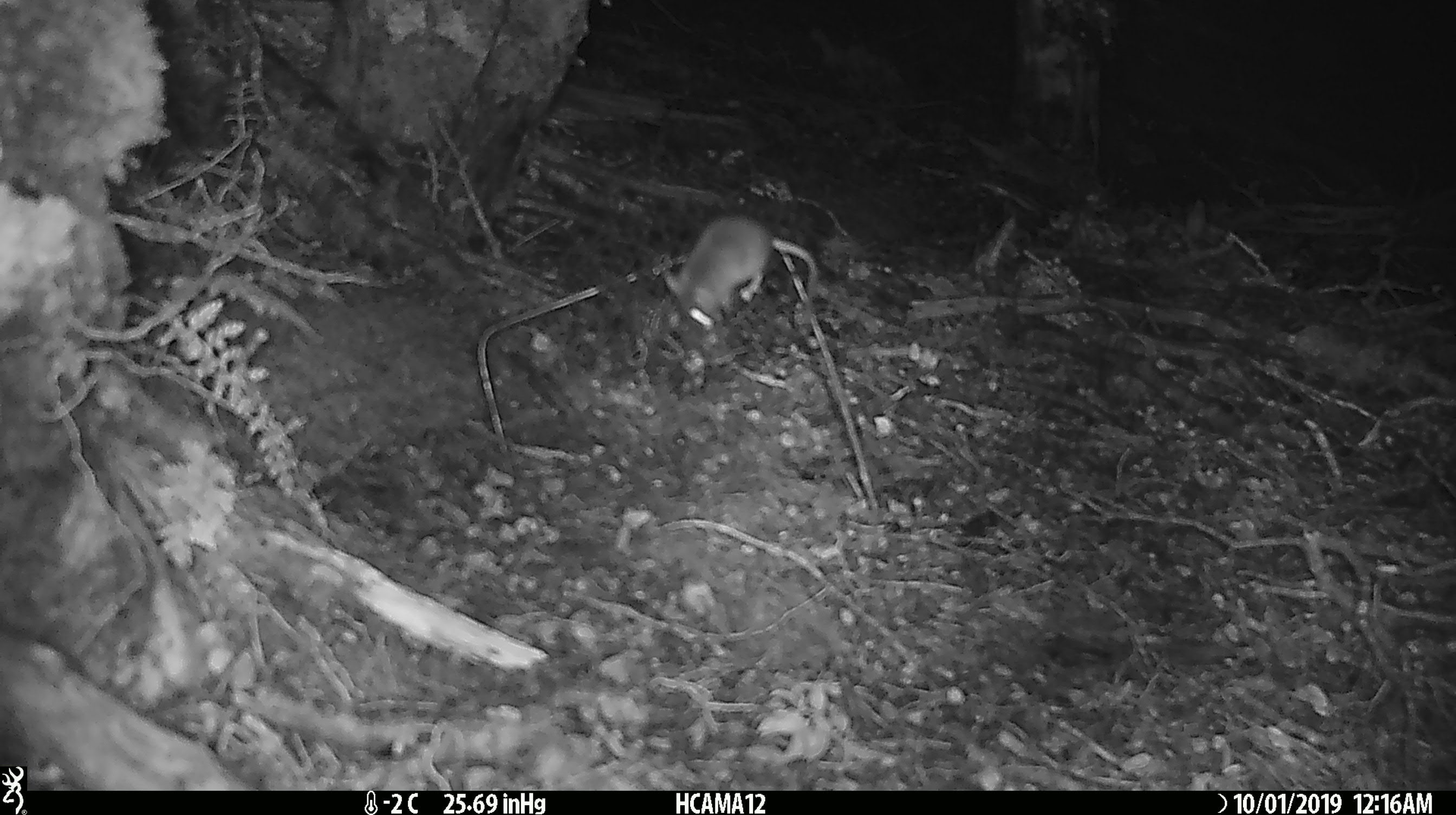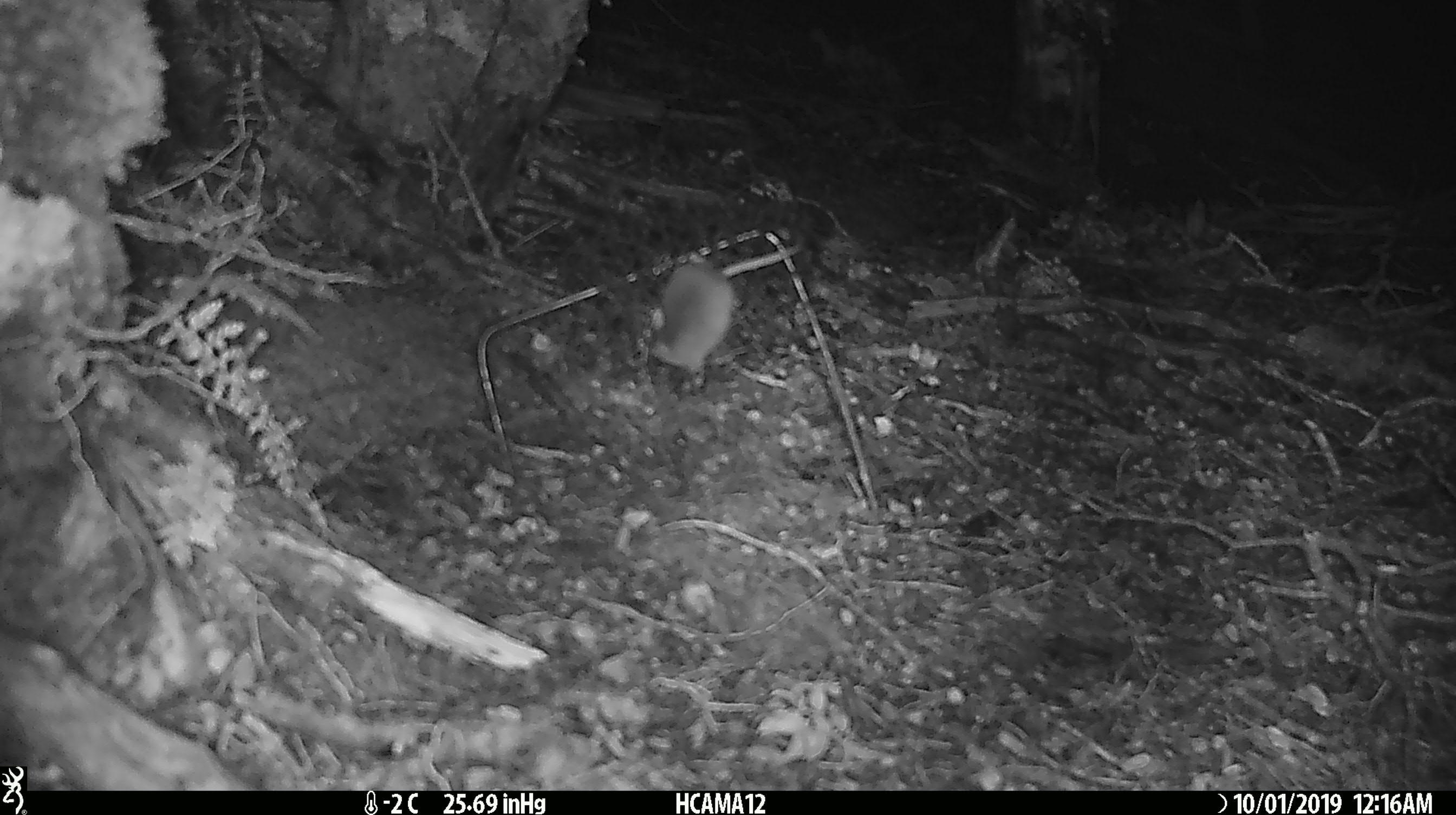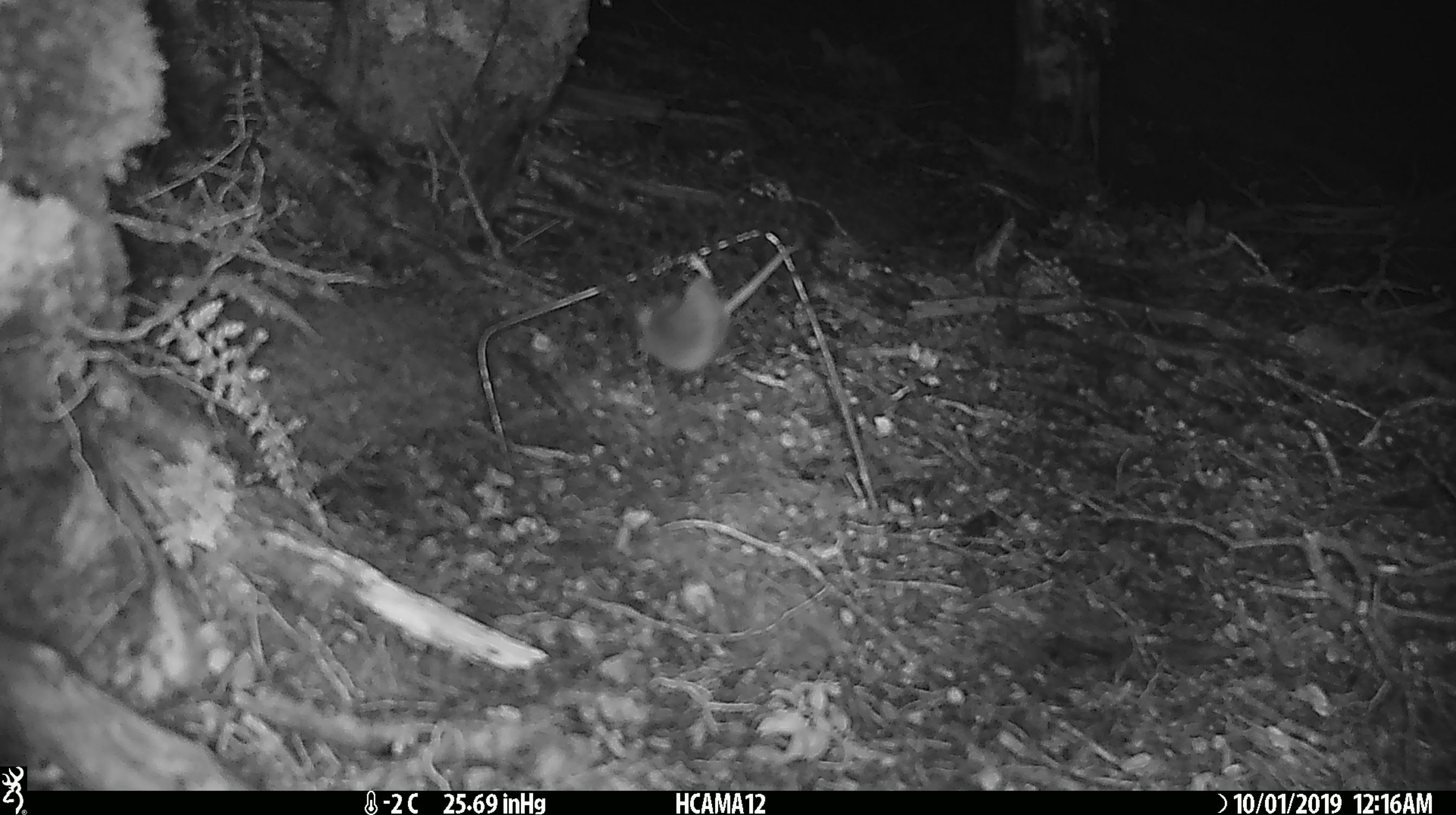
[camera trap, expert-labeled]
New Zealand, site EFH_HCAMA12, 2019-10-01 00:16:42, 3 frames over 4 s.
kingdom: Animalia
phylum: Chordata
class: Mammalia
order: Rodentia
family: Muridae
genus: Mus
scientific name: Mus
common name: mouse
Mouse (Mus).